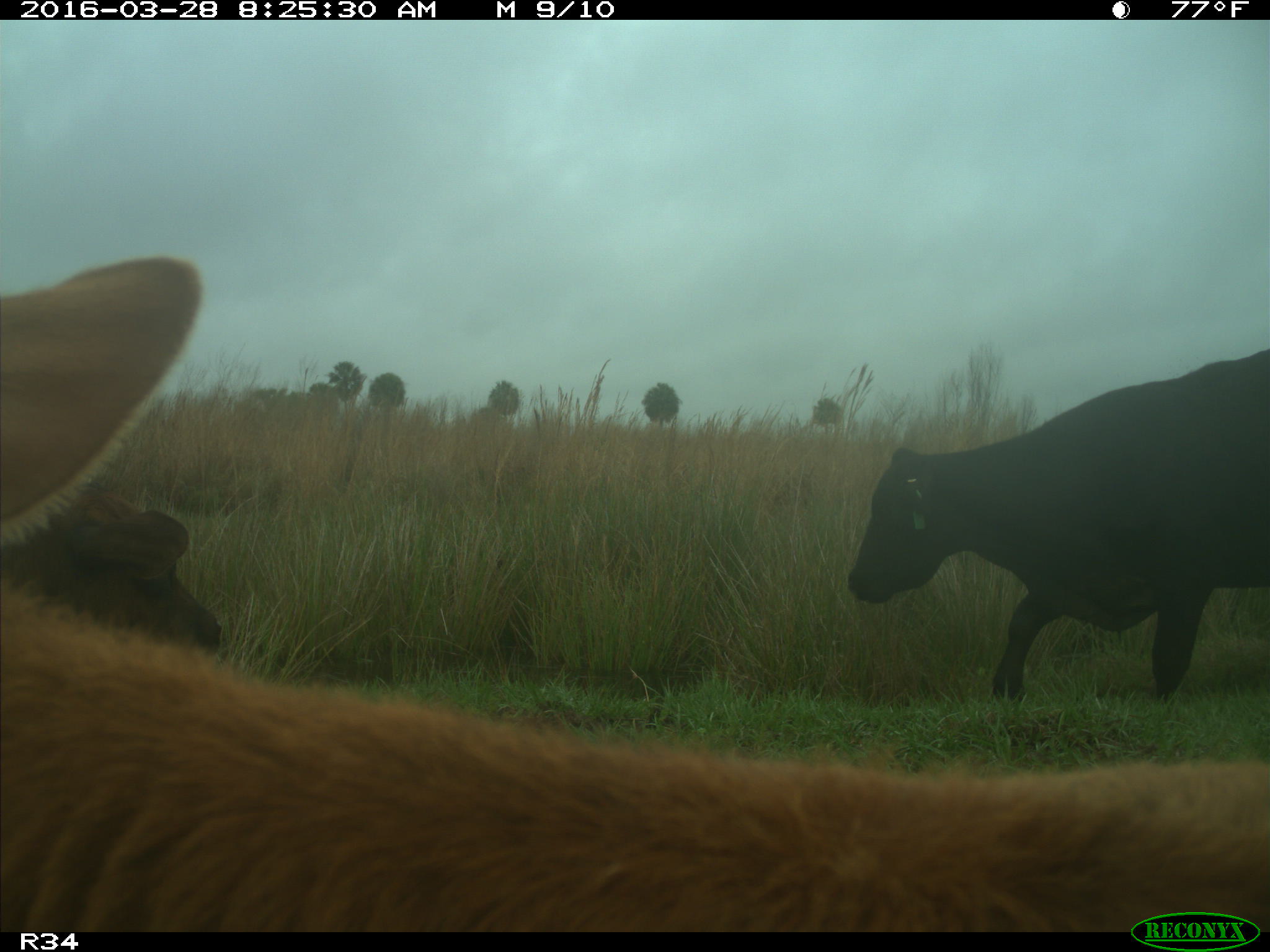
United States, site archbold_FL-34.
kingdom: Animalia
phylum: Chordata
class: Mammalia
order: Artiodactyla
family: Bovidae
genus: Bos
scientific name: Bos taurus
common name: domestic cow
Bos taurus (domestic cow).